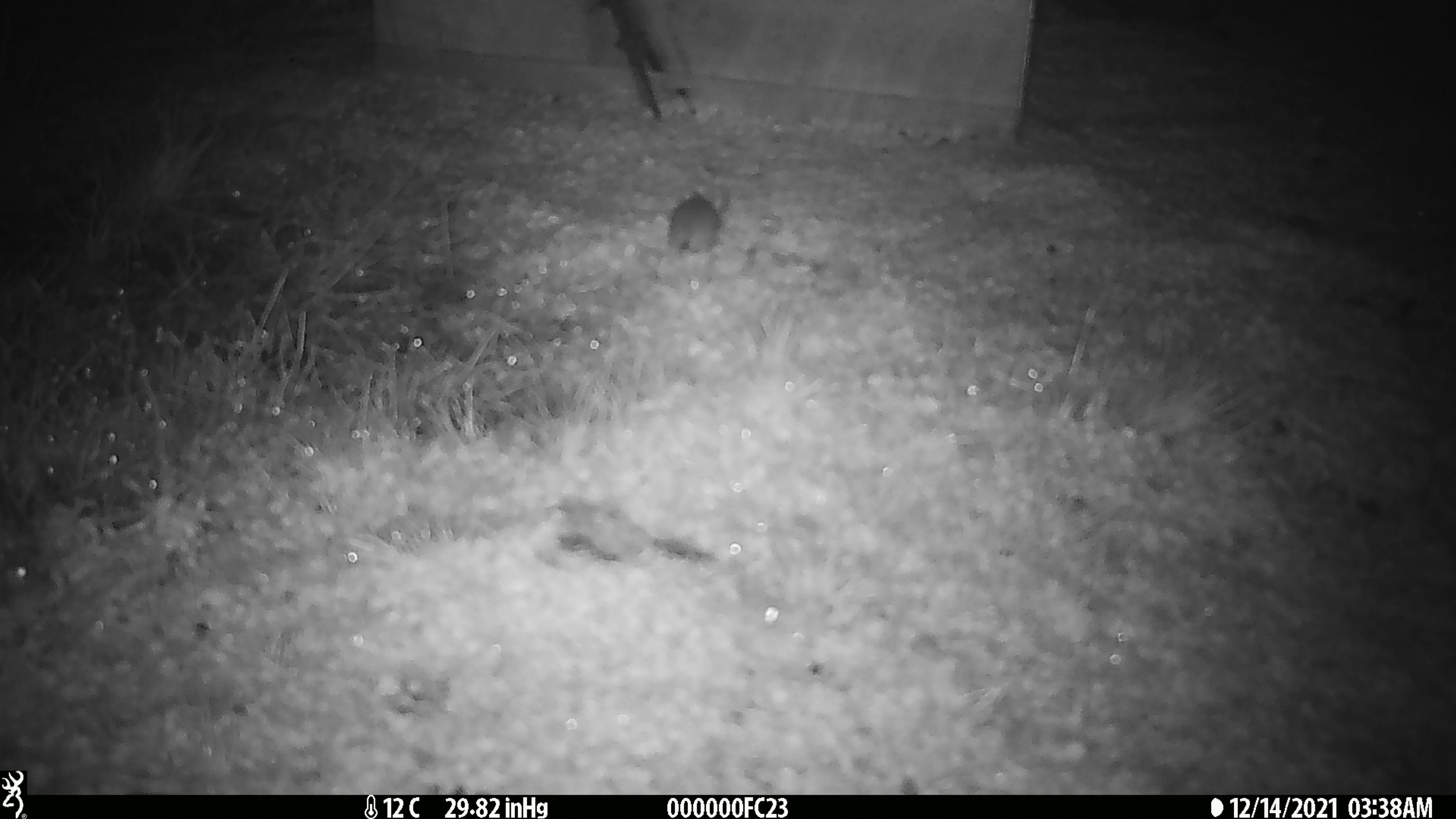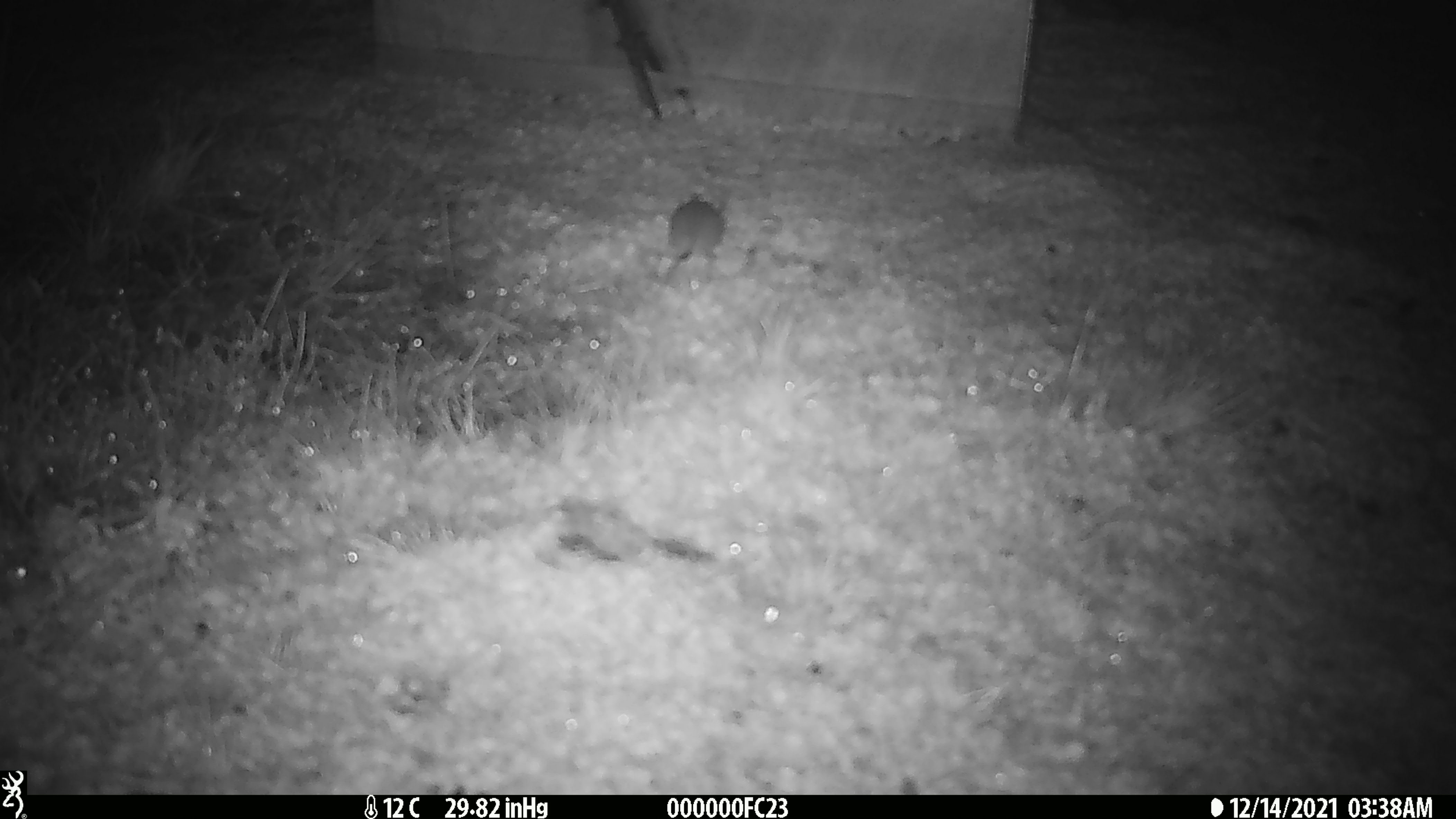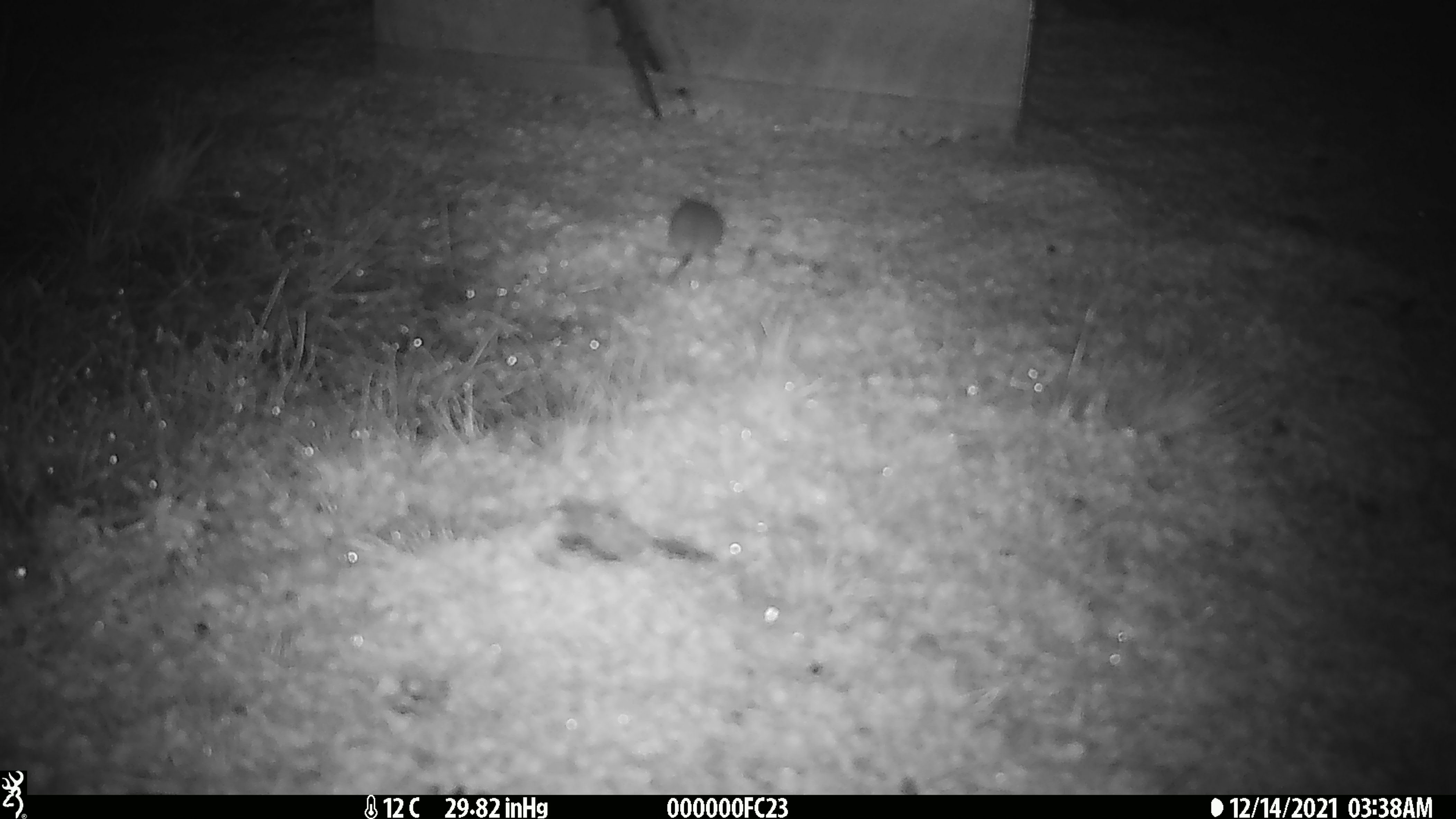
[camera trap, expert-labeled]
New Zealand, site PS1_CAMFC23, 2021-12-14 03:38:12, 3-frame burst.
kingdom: Animalia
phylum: Chordata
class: Mammalia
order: Rodentia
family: Muridae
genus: Mus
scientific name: Mus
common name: mouse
Mouse (Mus).